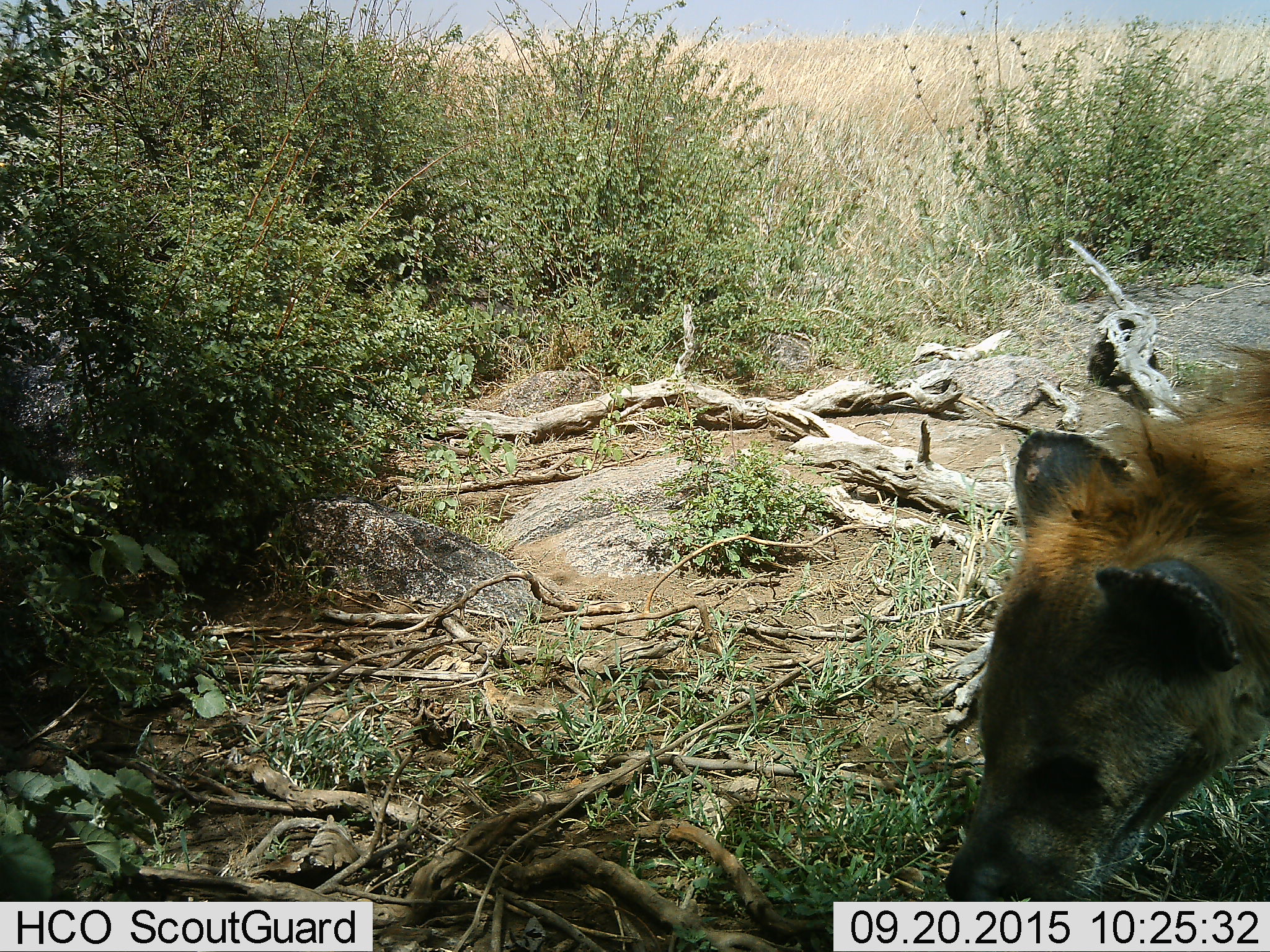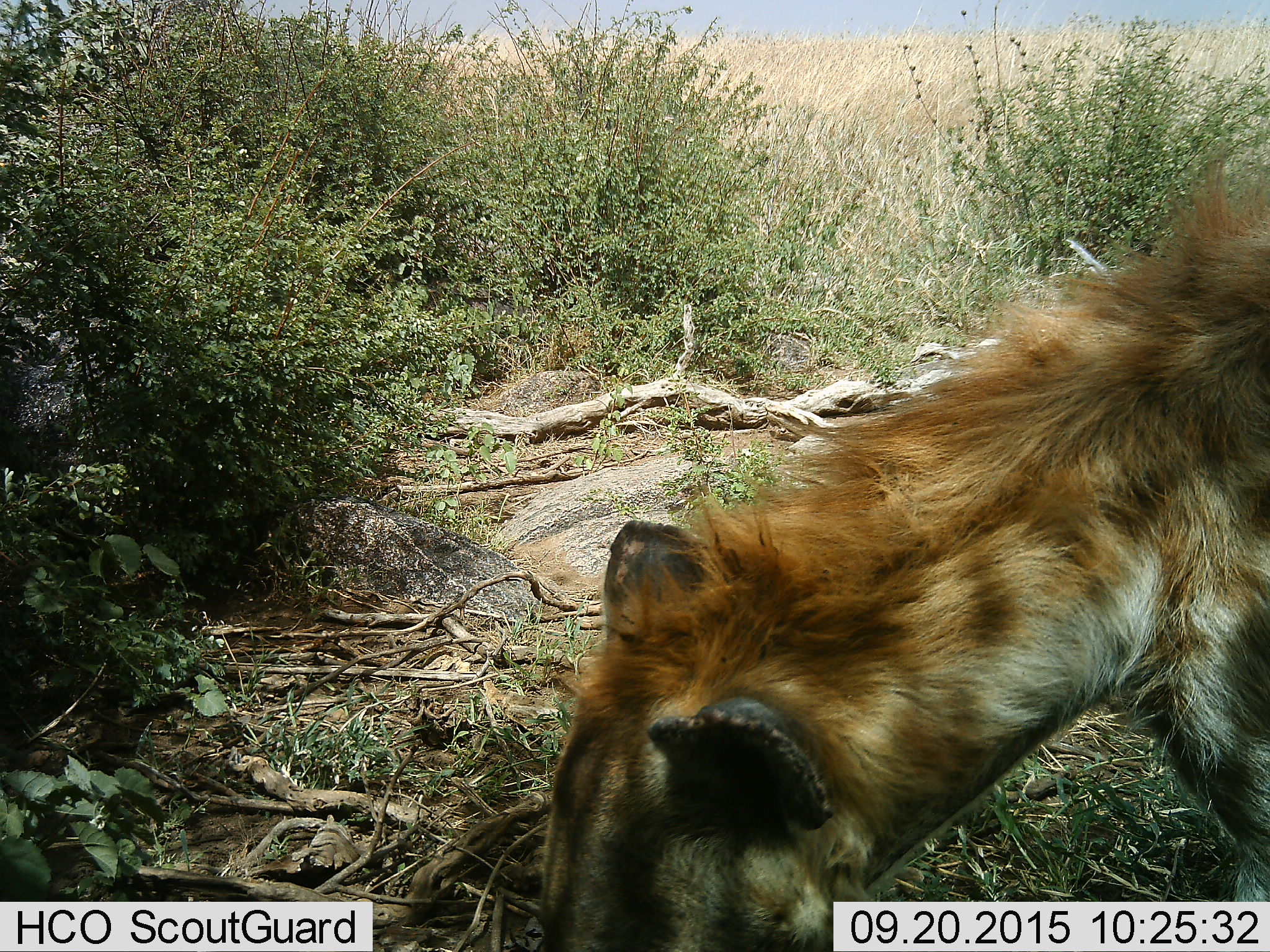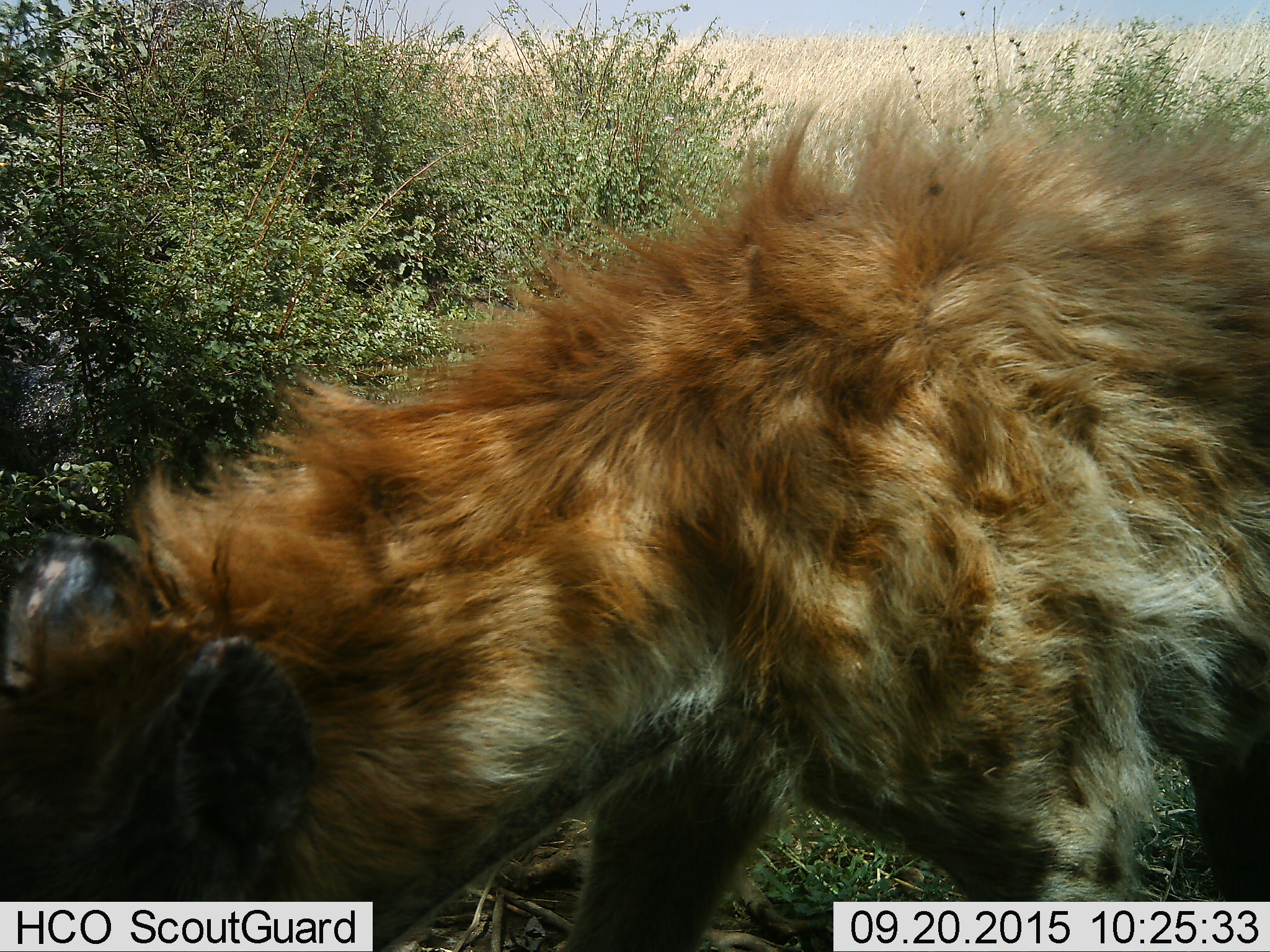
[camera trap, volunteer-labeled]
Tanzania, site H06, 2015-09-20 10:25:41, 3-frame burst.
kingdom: Animalia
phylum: Chordata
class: Mammalia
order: Carnivora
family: Hyaenidae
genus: Crocuta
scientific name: Crocuta crocuta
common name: spotted hyena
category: hyenaspotted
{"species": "hyenaspotted (spotted hyena) (Crocuta crocuta)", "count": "1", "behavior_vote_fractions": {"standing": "22%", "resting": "0%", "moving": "67%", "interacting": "0%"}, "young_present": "0%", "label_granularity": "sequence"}